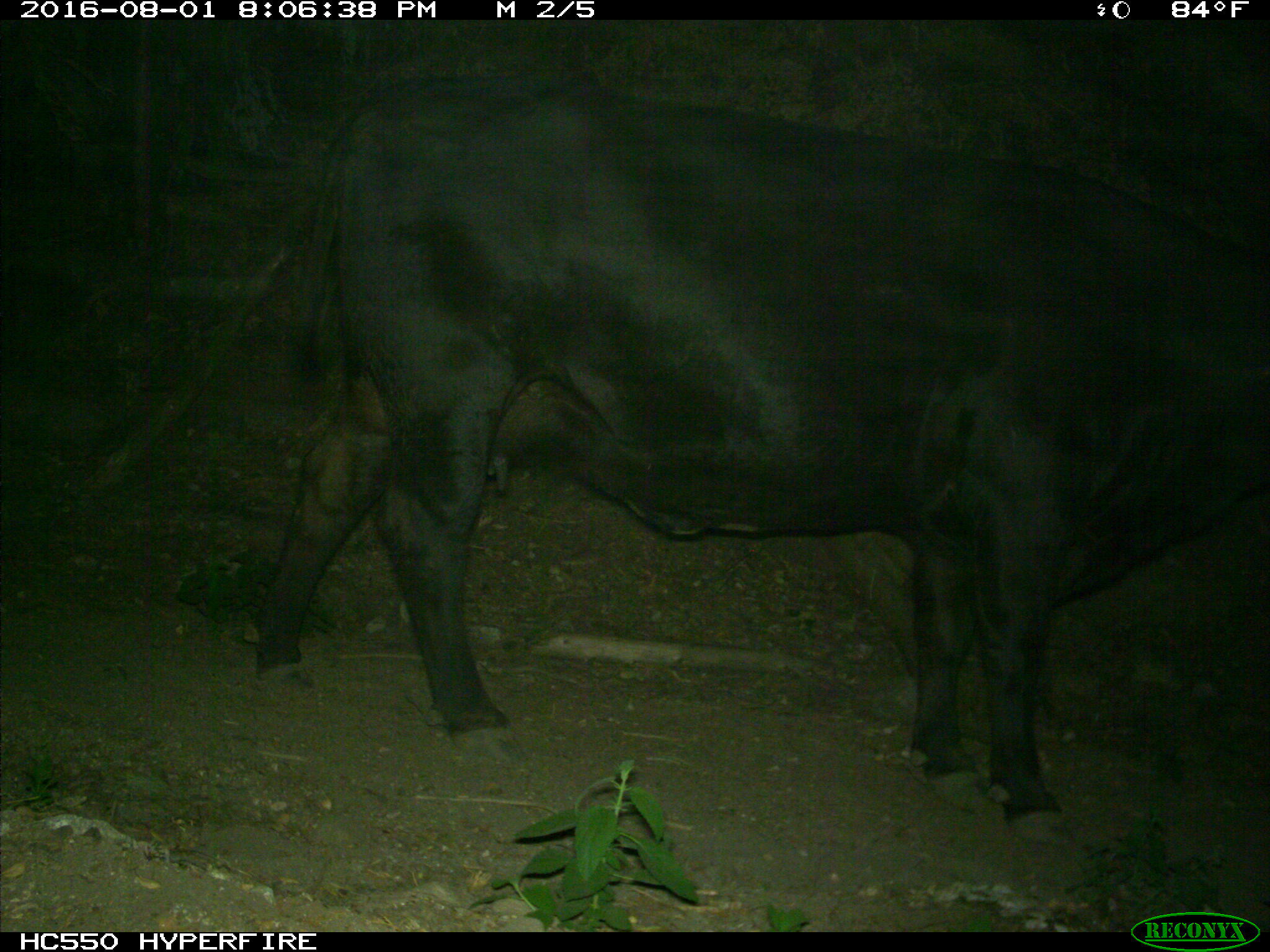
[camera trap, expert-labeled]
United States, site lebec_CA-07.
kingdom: Animalia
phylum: Chordata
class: Mammalia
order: Artiodactyla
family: Bovidae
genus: Bos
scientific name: Bos taurus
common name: domestic cow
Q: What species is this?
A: Bos taurus (domestic cow).